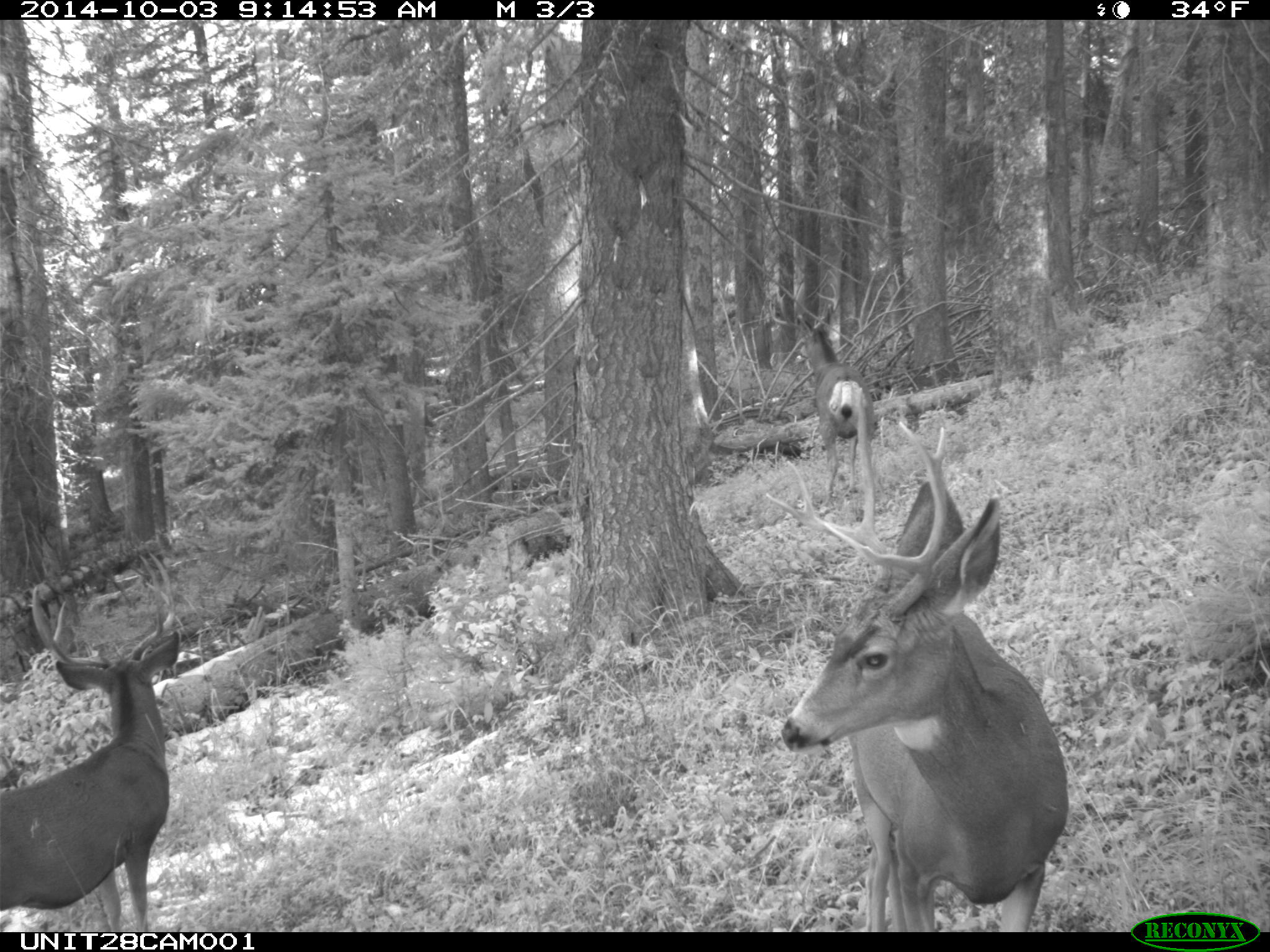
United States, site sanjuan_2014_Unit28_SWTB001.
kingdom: Animalia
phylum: Chordata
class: Mammalia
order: Artiodactyla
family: Cervidae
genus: Odocoileus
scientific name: Odocoileus hemionus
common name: mule deer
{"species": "Odocoileus hemionus (mule deer)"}